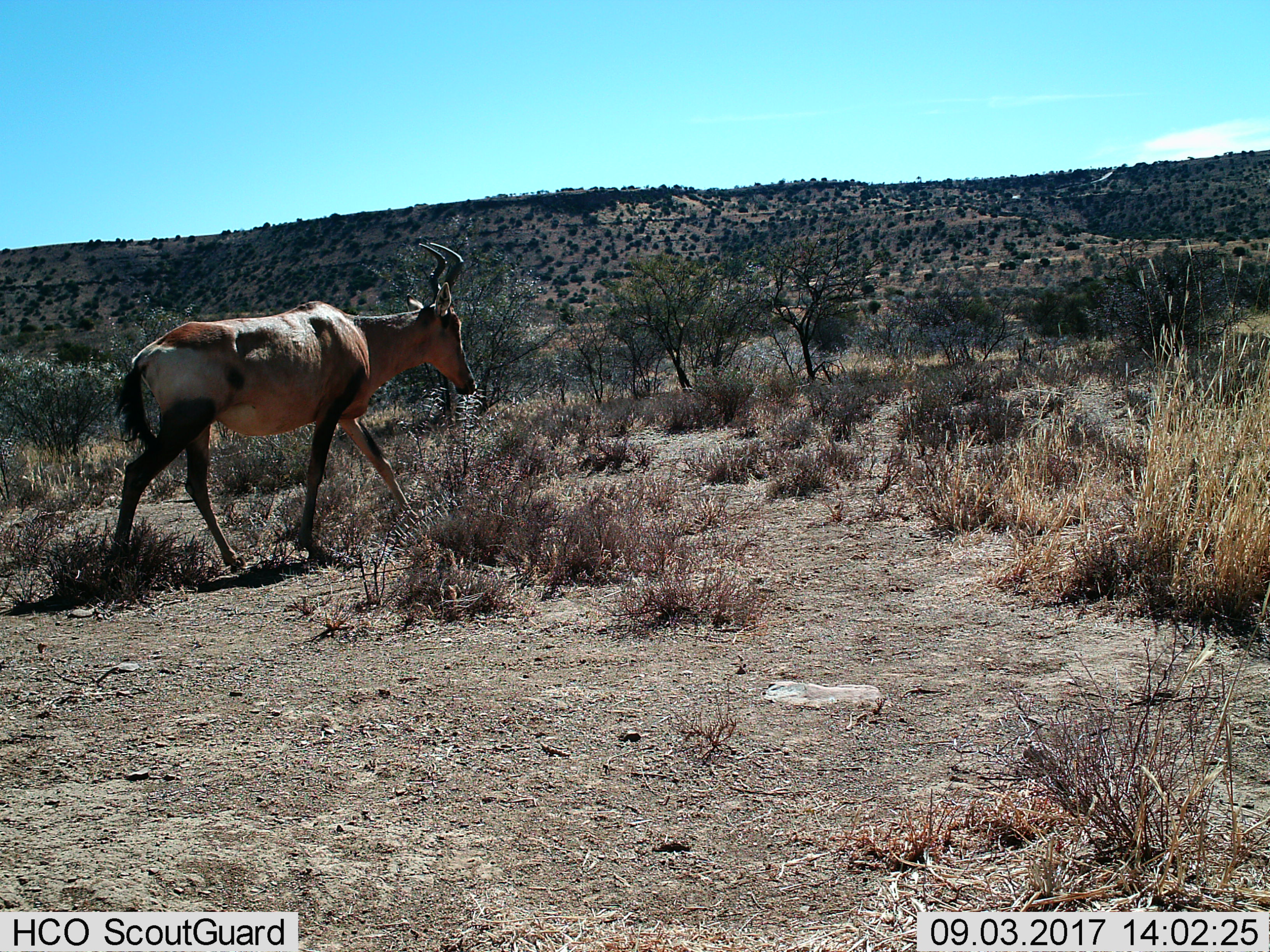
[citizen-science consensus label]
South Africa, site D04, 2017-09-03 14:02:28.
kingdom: Animalia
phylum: Chordata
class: Mammalia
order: Artiodactyla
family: Bovidae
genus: Alcelaphus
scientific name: Alcelaphus buselaphus caama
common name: red hartebeest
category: hartebeestred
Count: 1.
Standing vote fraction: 0%.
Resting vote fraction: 0%.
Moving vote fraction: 100%.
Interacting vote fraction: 0%.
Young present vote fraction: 0%.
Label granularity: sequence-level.